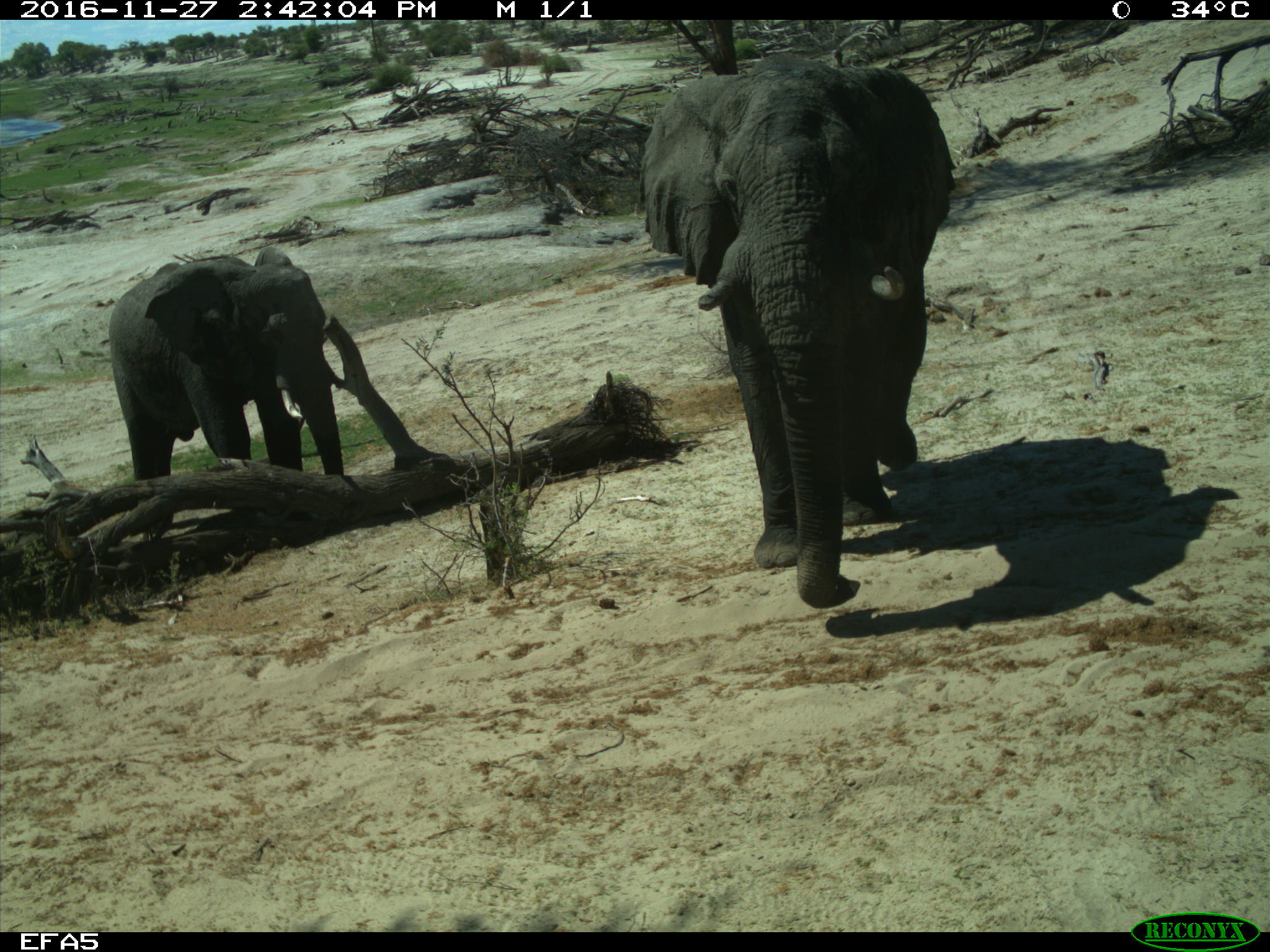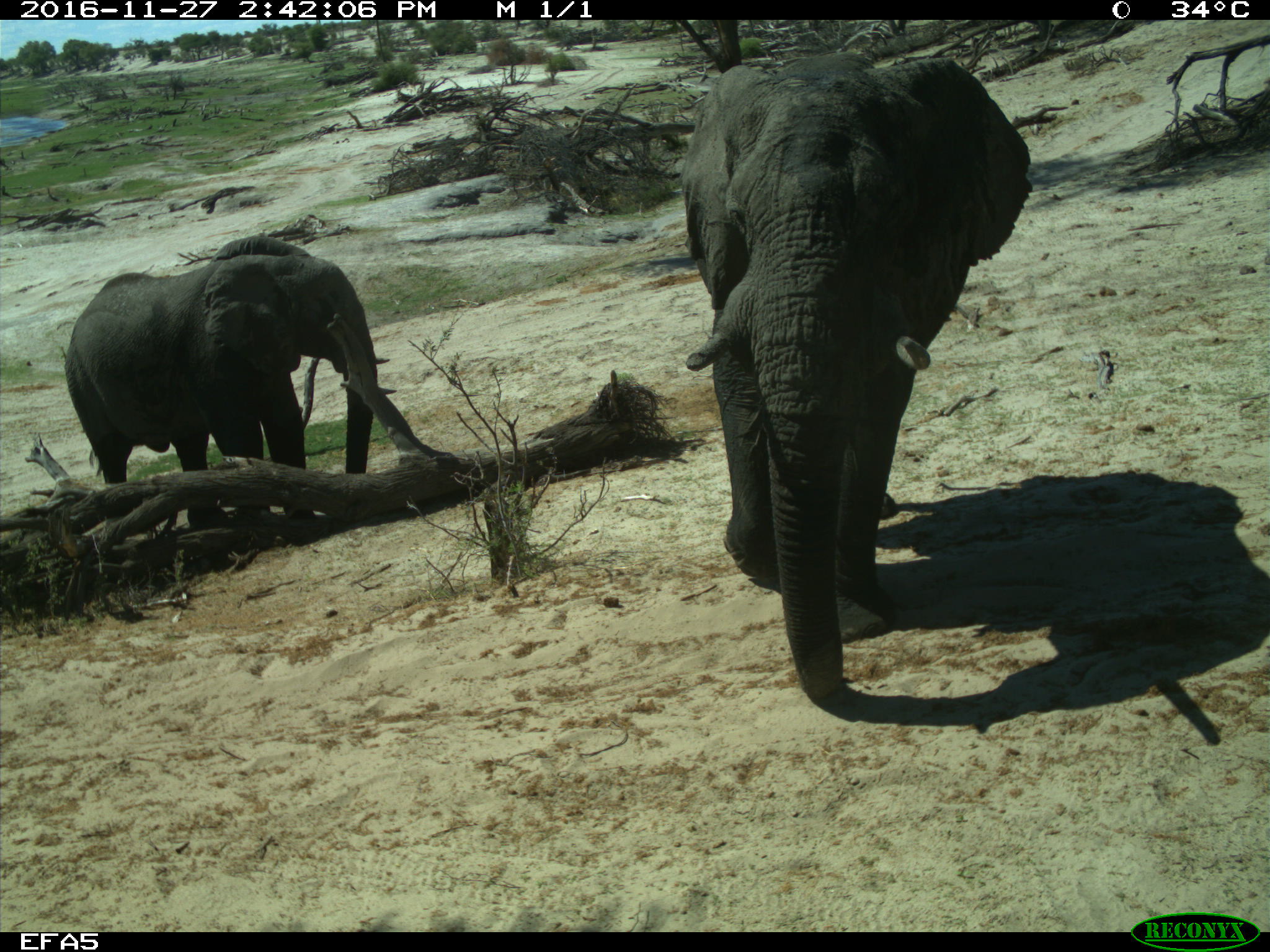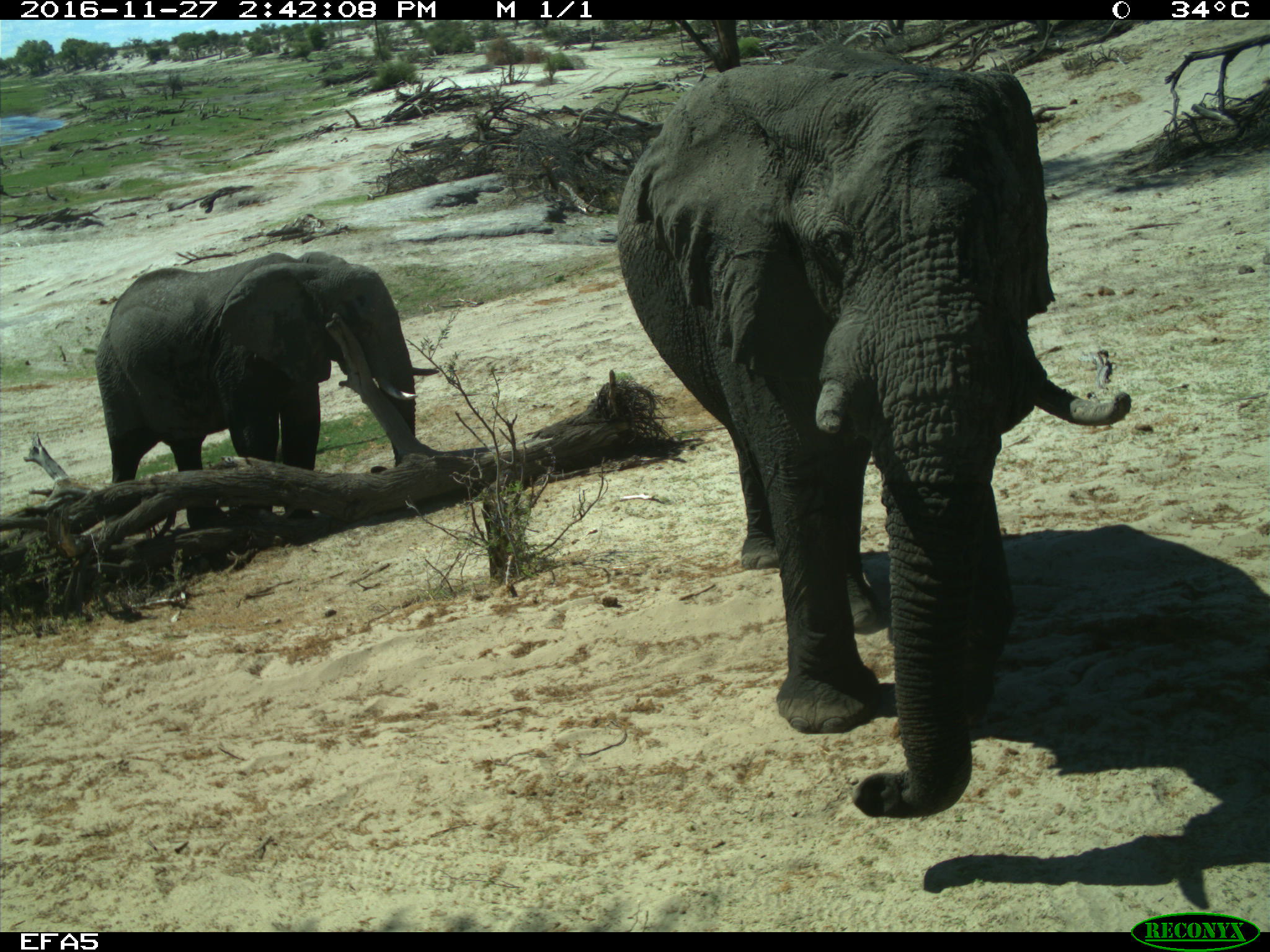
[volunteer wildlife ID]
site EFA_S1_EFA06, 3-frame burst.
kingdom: Animalia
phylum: Chordata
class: Mammalia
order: Proboscidea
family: Elephantidae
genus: Loxodonta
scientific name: Loxodonta africana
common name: african bush elephant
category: elephant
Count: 2.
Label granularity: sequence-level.